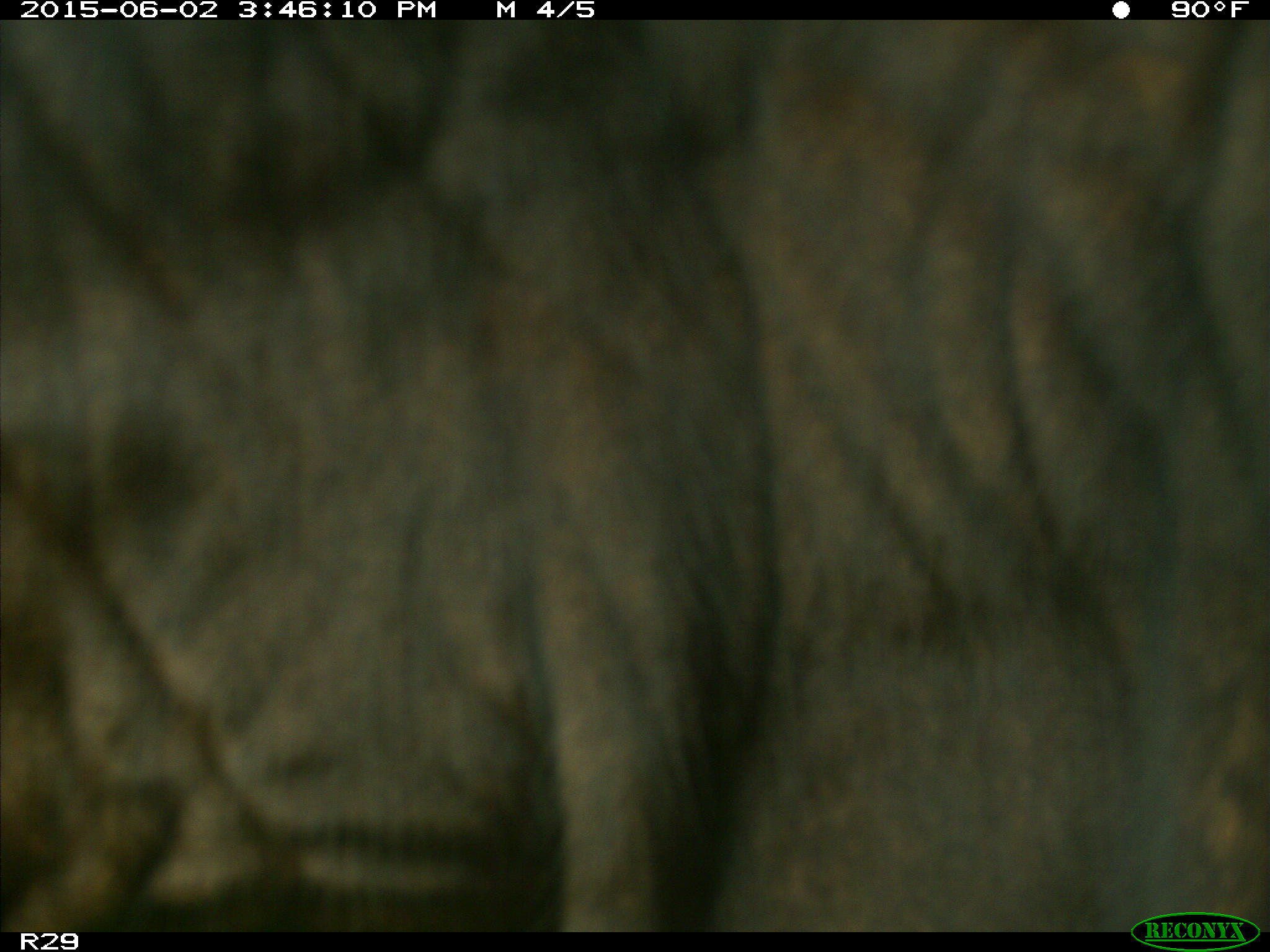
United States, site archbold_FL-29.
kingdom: Animalia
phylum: Chordata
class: Mammalia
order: Artiodactyla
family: Bovidae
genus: Bos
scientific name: Bos taurus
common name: domestic cow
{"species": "Bos taurus (domestic cow)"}